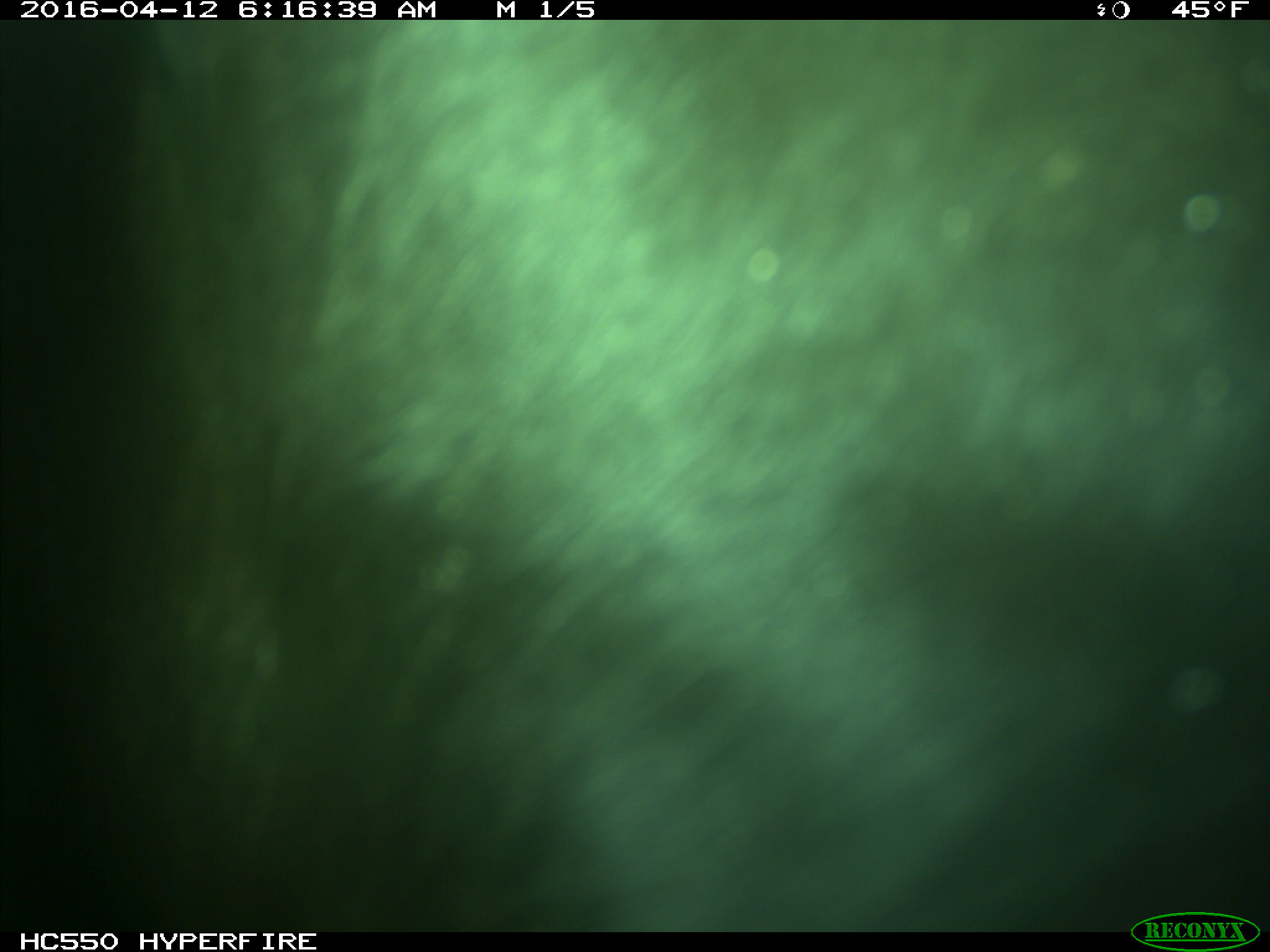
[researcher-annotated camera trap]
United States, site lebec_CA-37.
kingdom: Animalia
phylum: Chordata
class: Mammalia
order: Artiodactyla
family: Bovidae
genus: Bos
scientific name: Bos taurus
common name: domestic cow